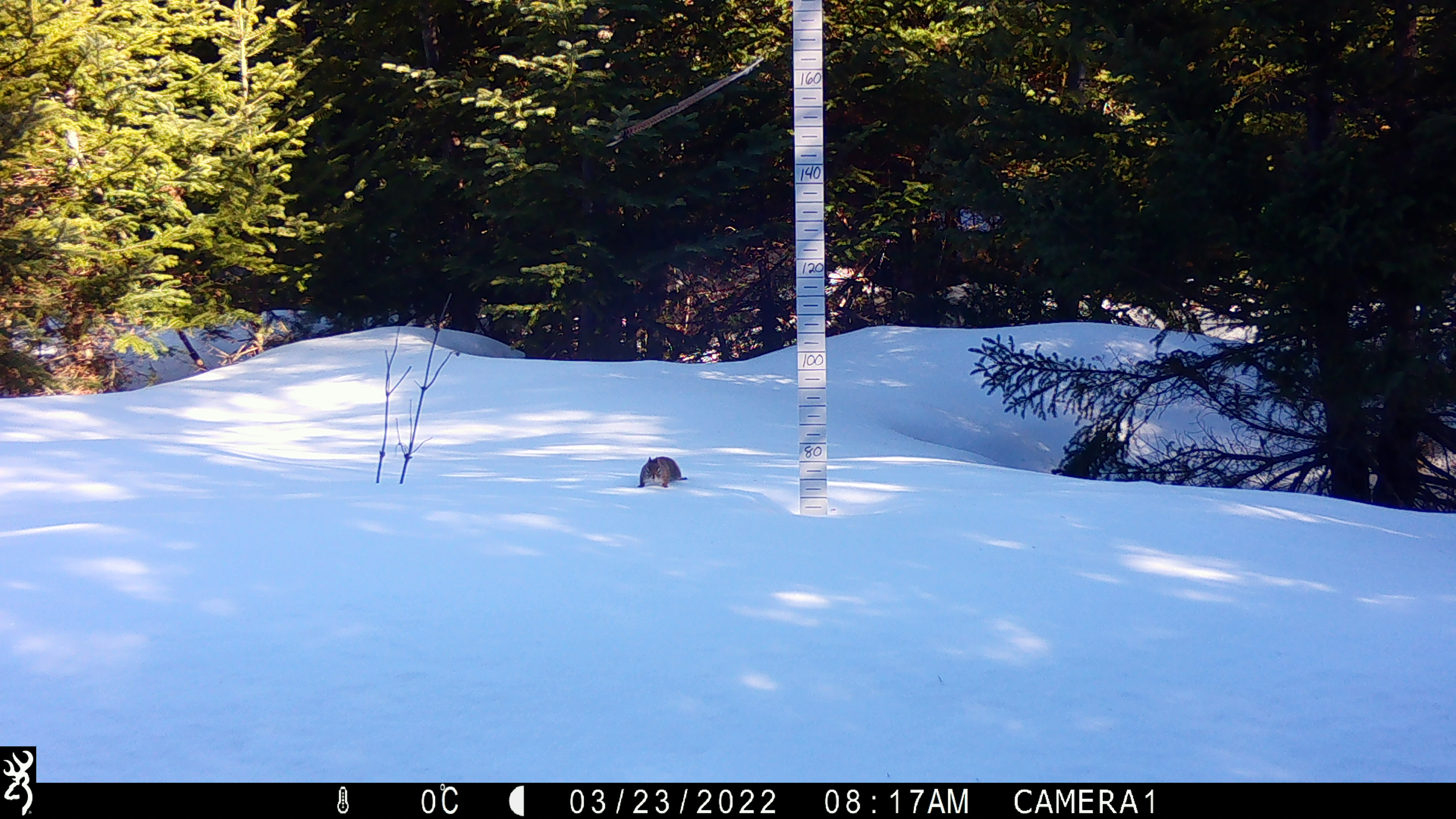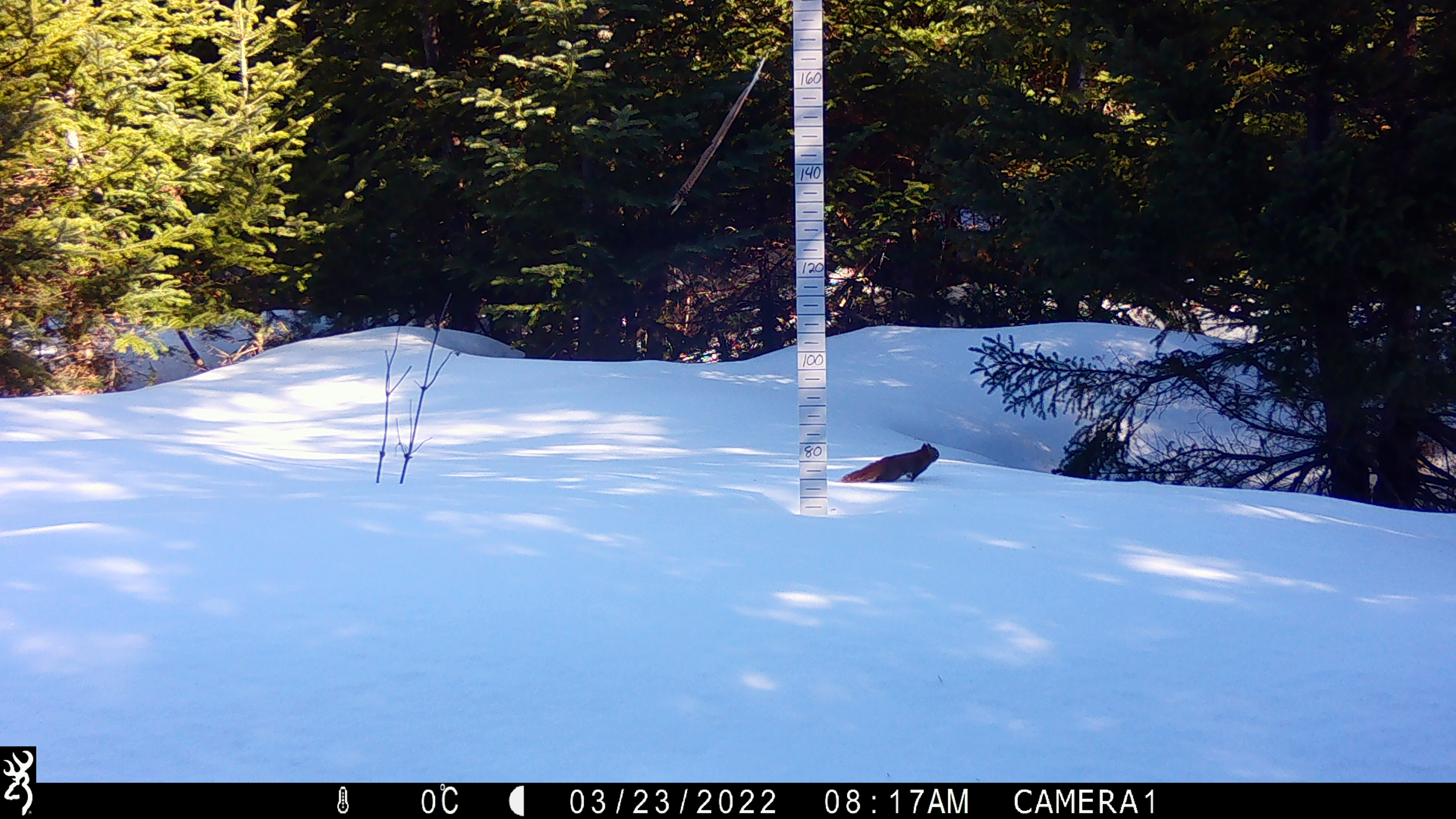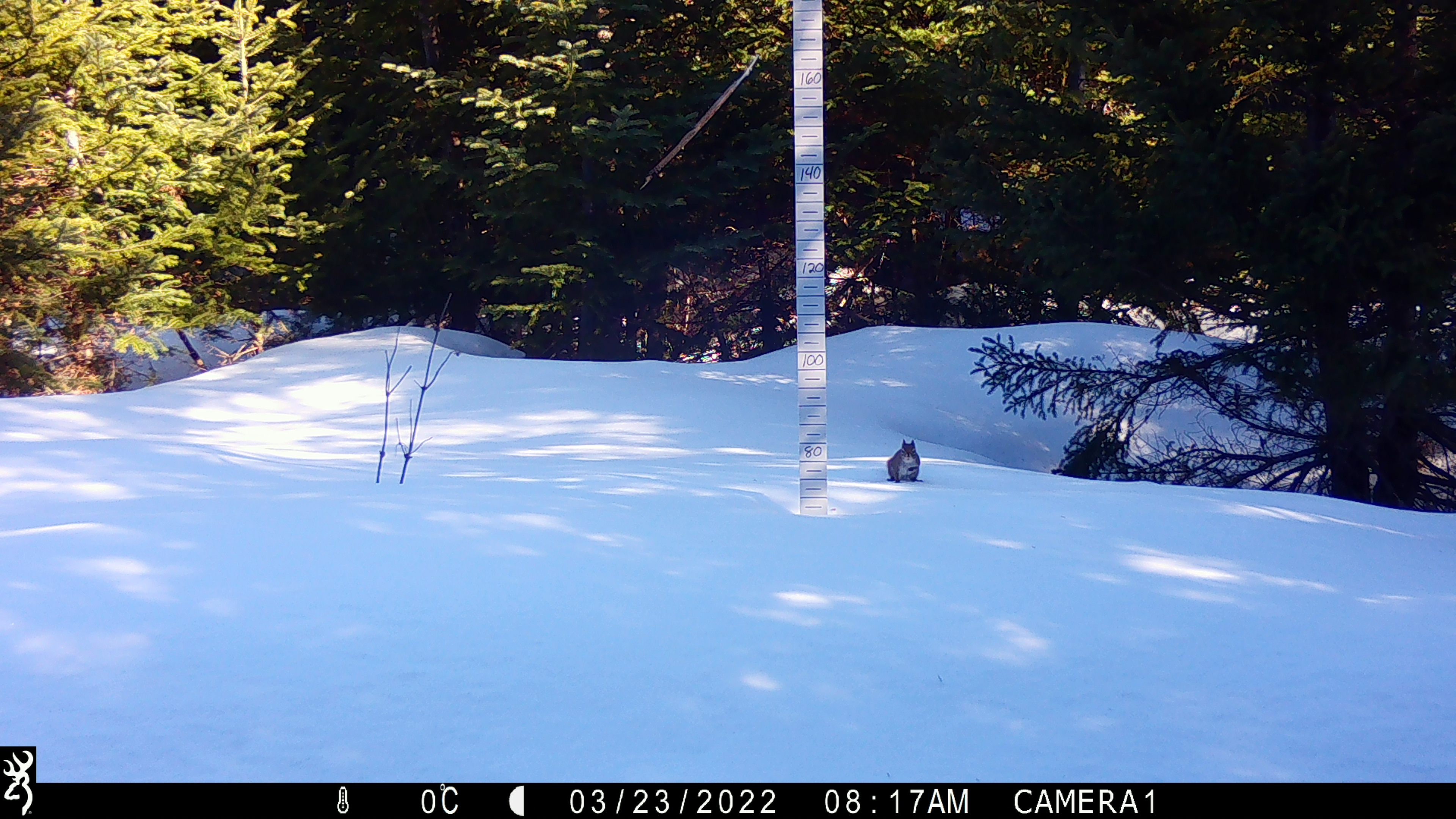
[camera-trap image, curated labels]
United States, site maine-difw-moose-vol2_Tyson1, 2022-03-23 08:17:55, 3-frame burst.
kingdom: Animalia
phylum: Chordata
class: Mammalia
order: Rodentia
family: Sciuridae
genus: Tamiasciurus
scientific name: Tamiasciurus hudsonicus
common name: red squirrel